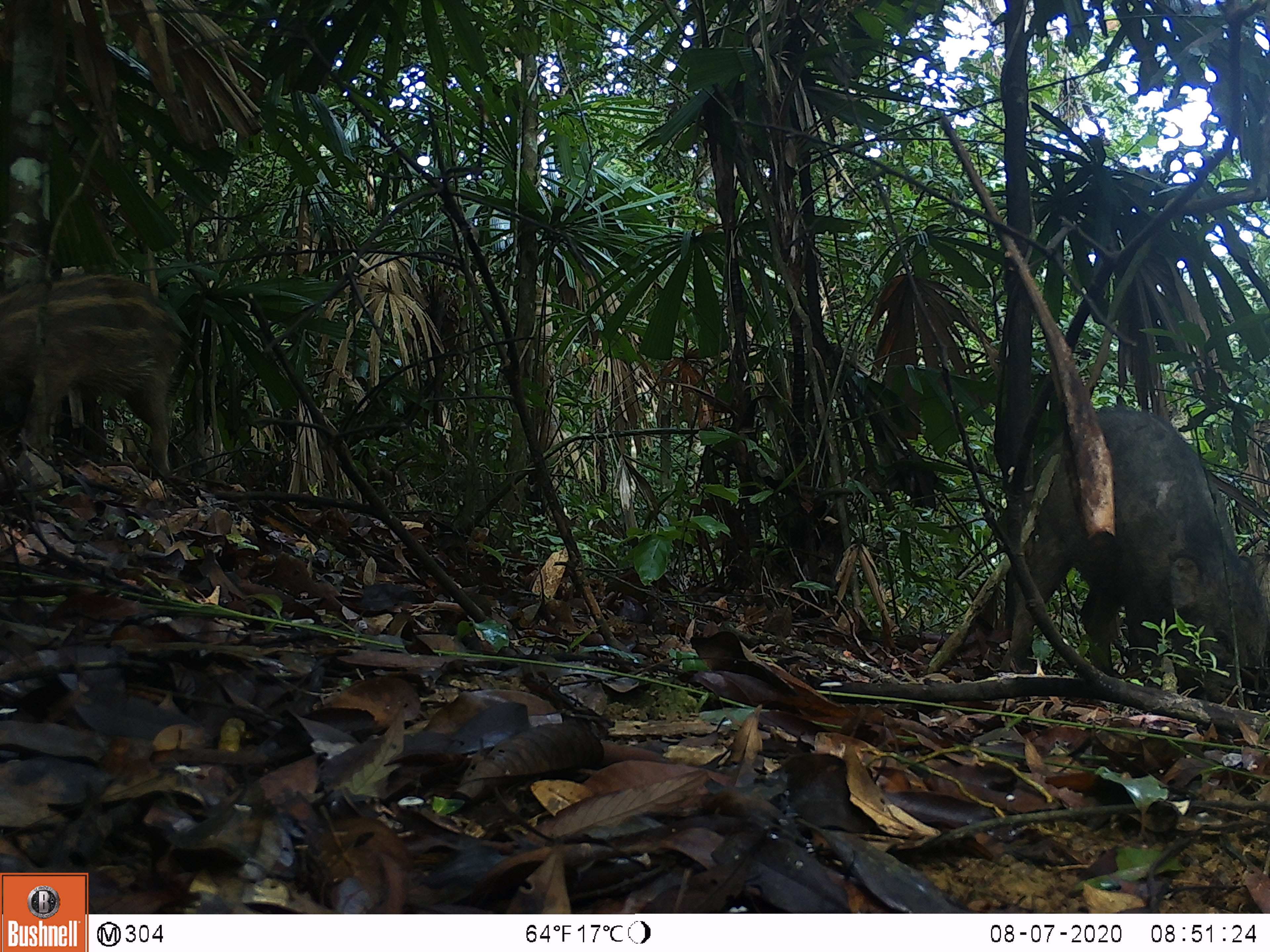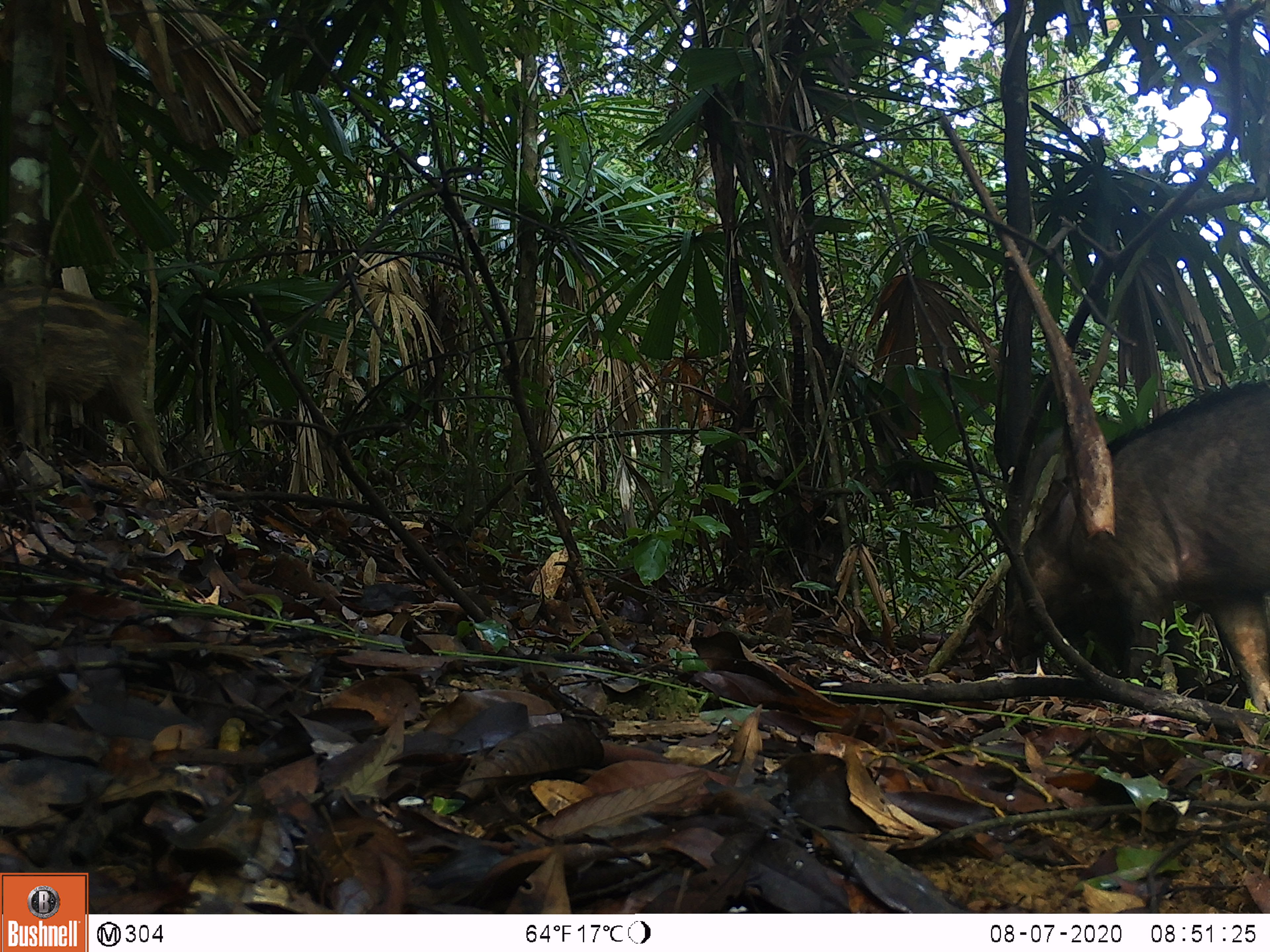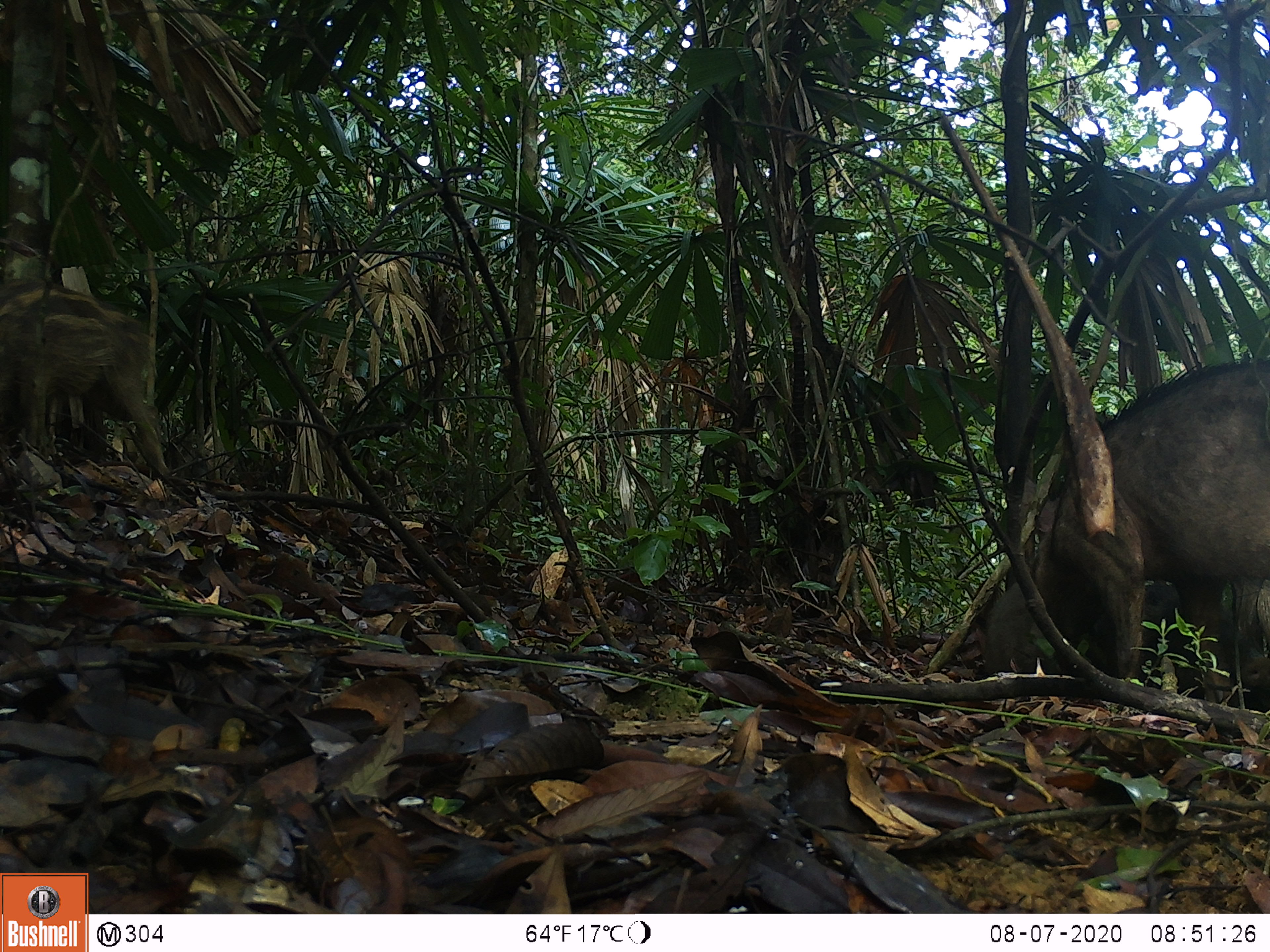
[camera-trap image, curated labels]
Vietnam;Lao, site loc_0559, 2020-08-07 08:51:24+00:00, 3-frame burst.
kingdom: Animalia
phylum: Chordata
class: Mammalia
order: Artiodactyla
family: Suidae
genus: Sus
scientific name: Sus scrofa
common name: eurasian wild pig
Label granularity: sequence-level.